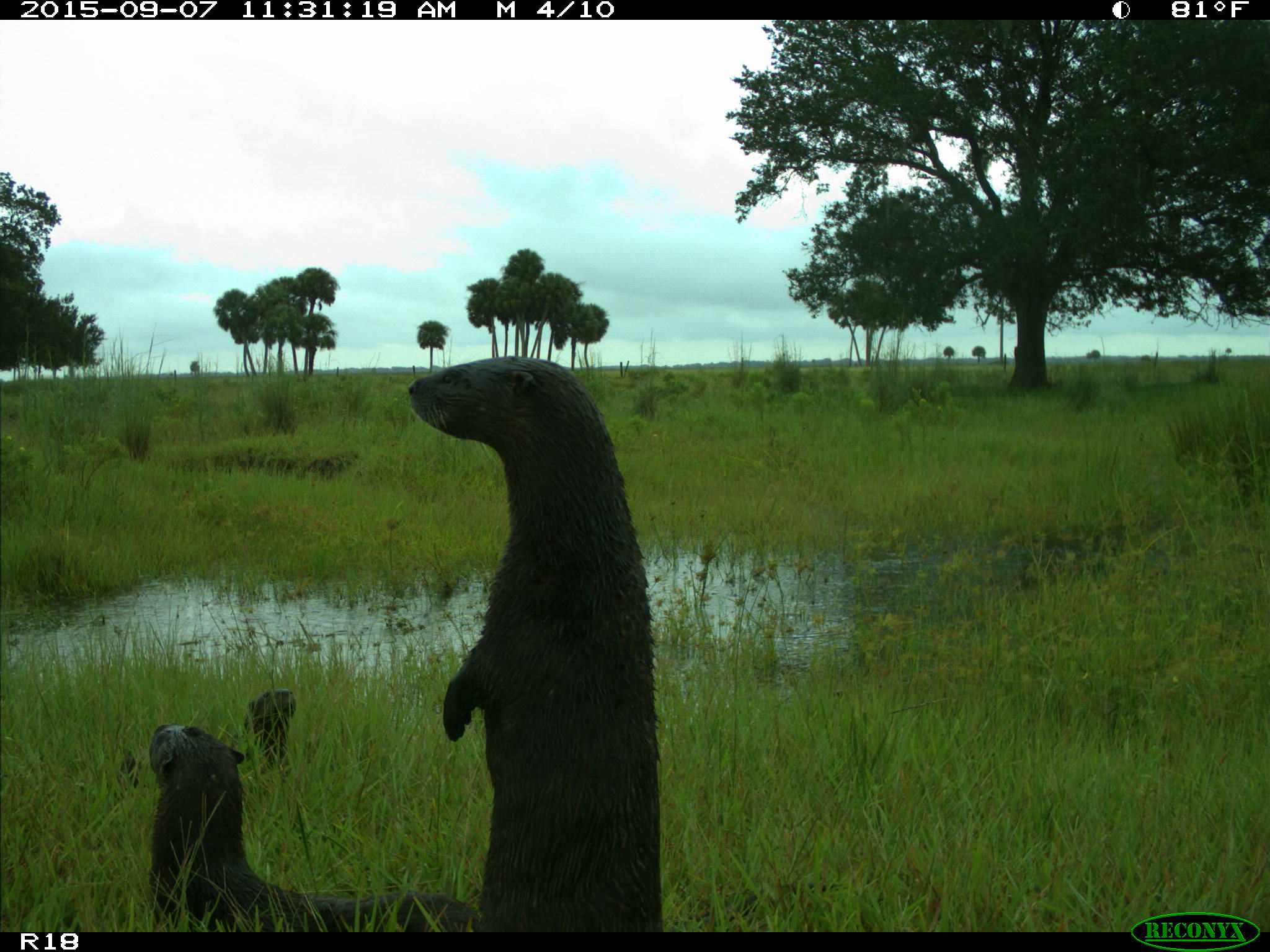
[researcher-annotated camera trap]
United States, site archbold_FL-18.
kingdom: Animalia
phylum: Chordata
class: Mammalia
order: Carnivora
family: Mustelidae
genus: Lontra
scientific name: Lontra canadensis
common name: north american river otter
Lontra canadensis (north american river otter).